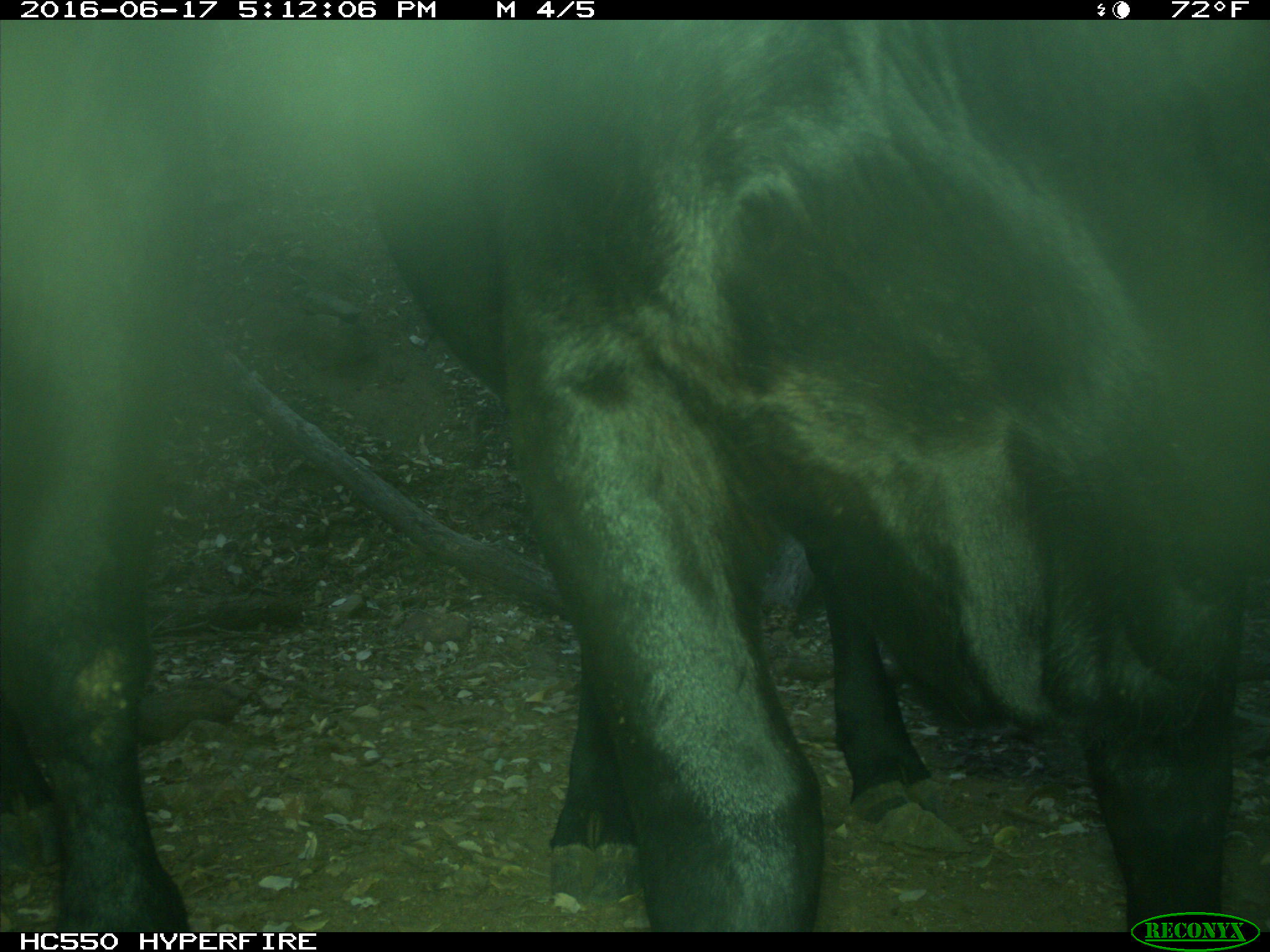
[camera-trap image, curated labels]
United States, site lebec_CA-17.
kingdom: Animalia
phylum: Chordata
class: Mammalia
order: Artiodactyla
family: Bovidae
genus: Bos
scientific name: Bos taurus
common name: domestic cow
Bos taurus (domestic cow).